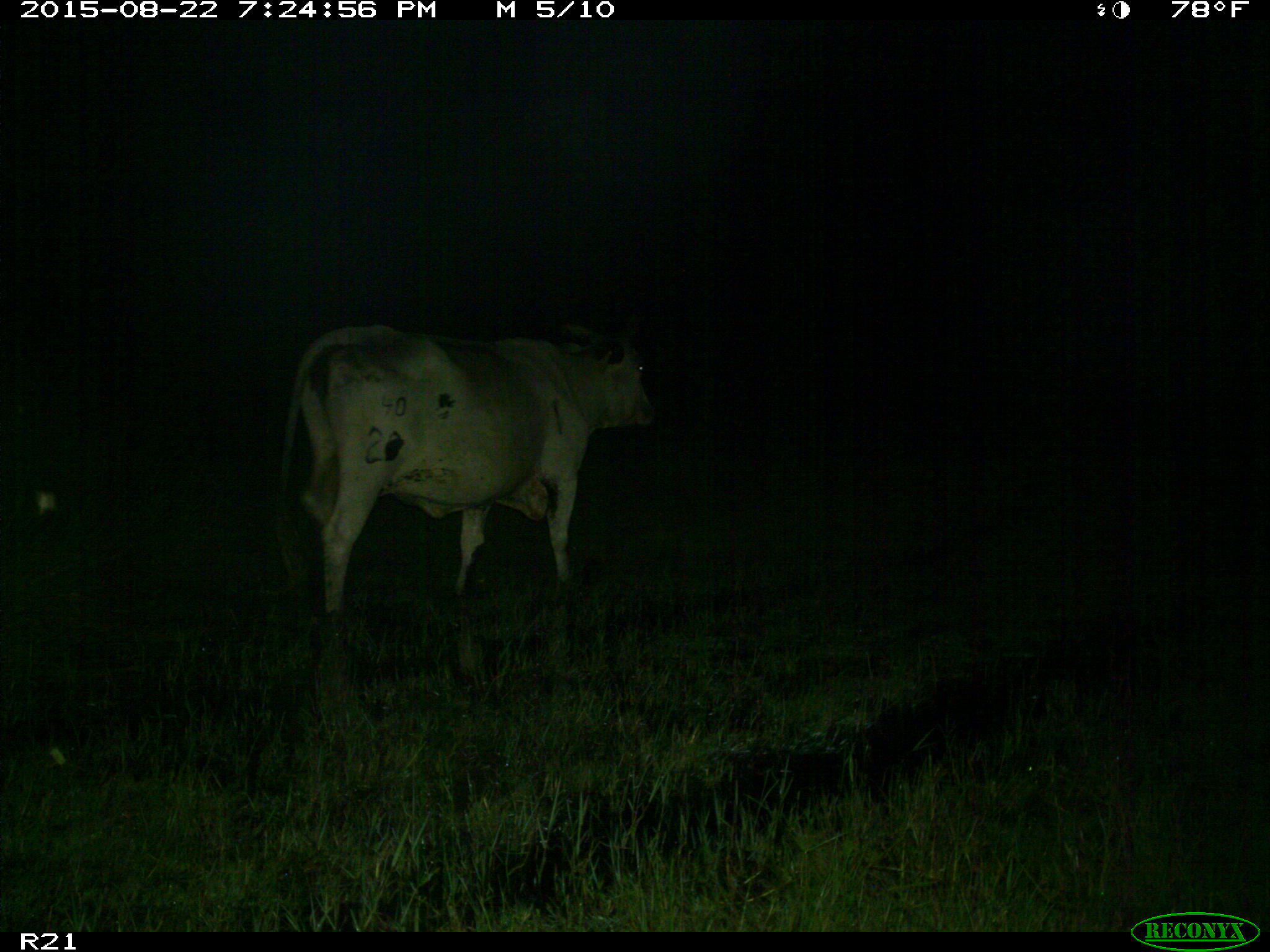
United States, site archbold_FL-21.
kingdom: Animalia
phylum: Chordata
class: Mammalia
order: Artiodactyla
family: Bovidae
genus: Bos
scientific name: Bos taurus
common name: domestic cow